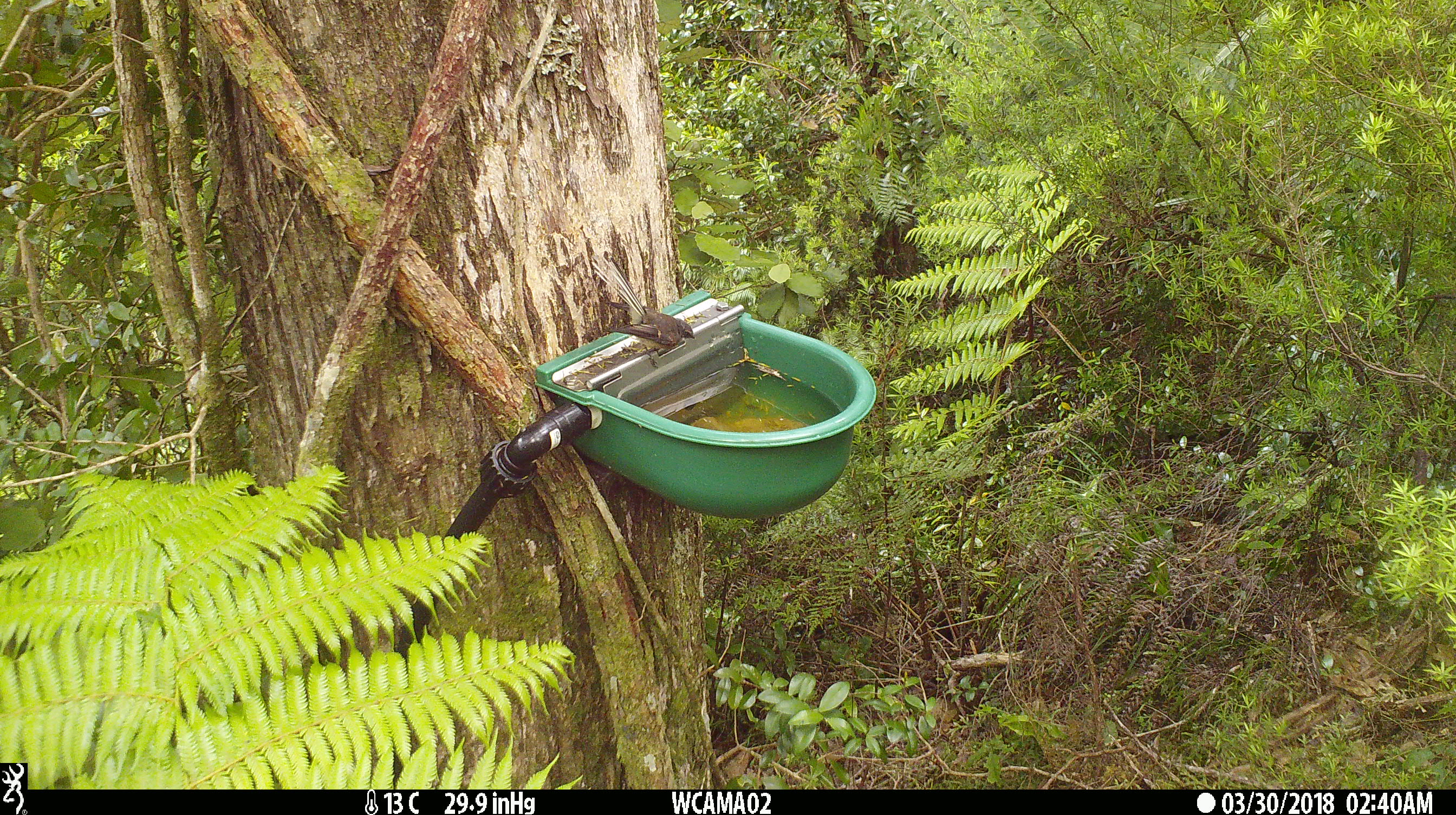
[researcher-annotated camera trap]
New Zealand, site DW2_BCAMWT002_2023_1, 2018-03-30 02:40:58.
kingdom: Animalia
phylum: Chordata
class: Aves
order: Passeriformes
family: Rhipiduridae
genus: Rhipidura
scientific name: Rhipidura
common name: fantails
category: fantail